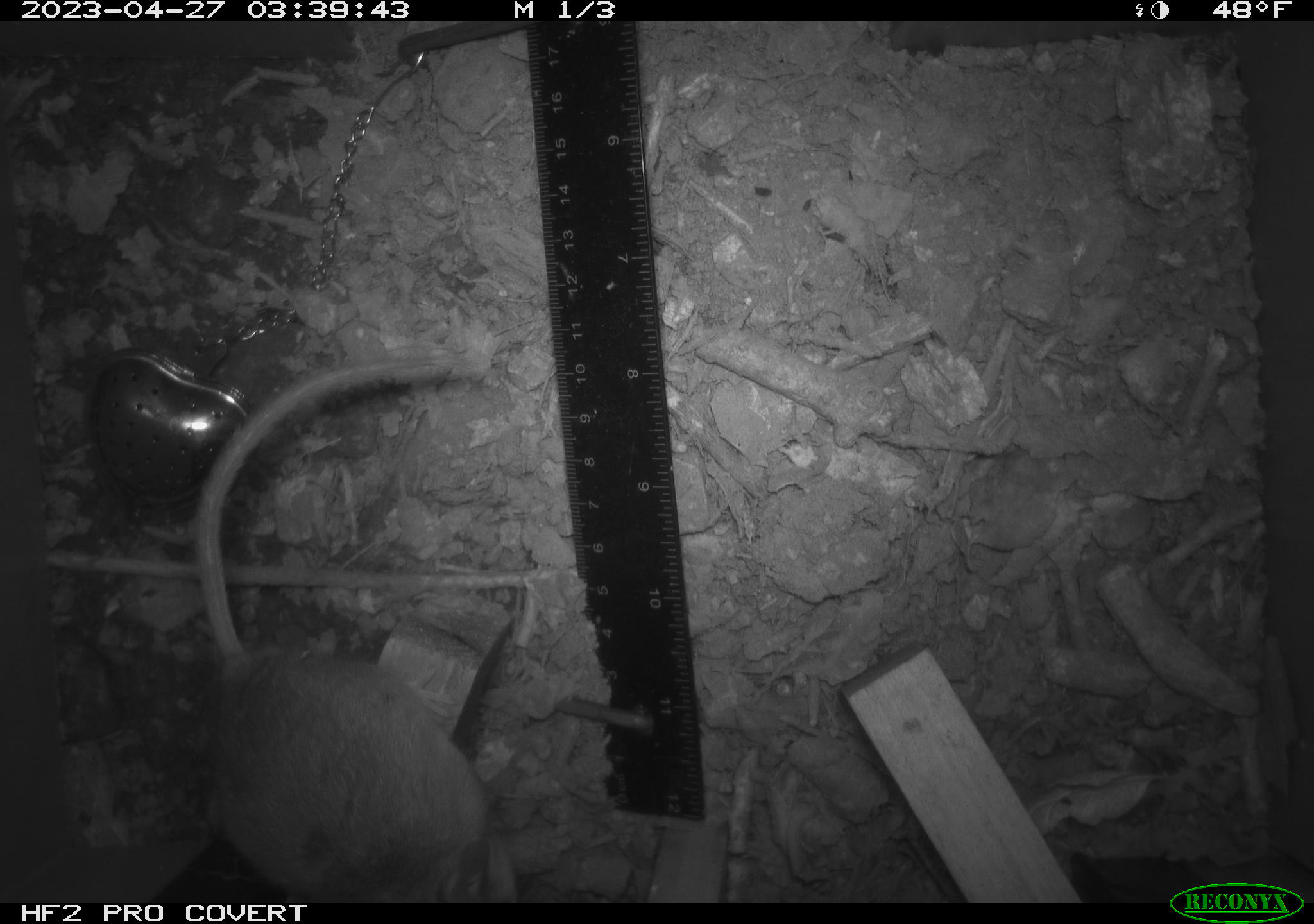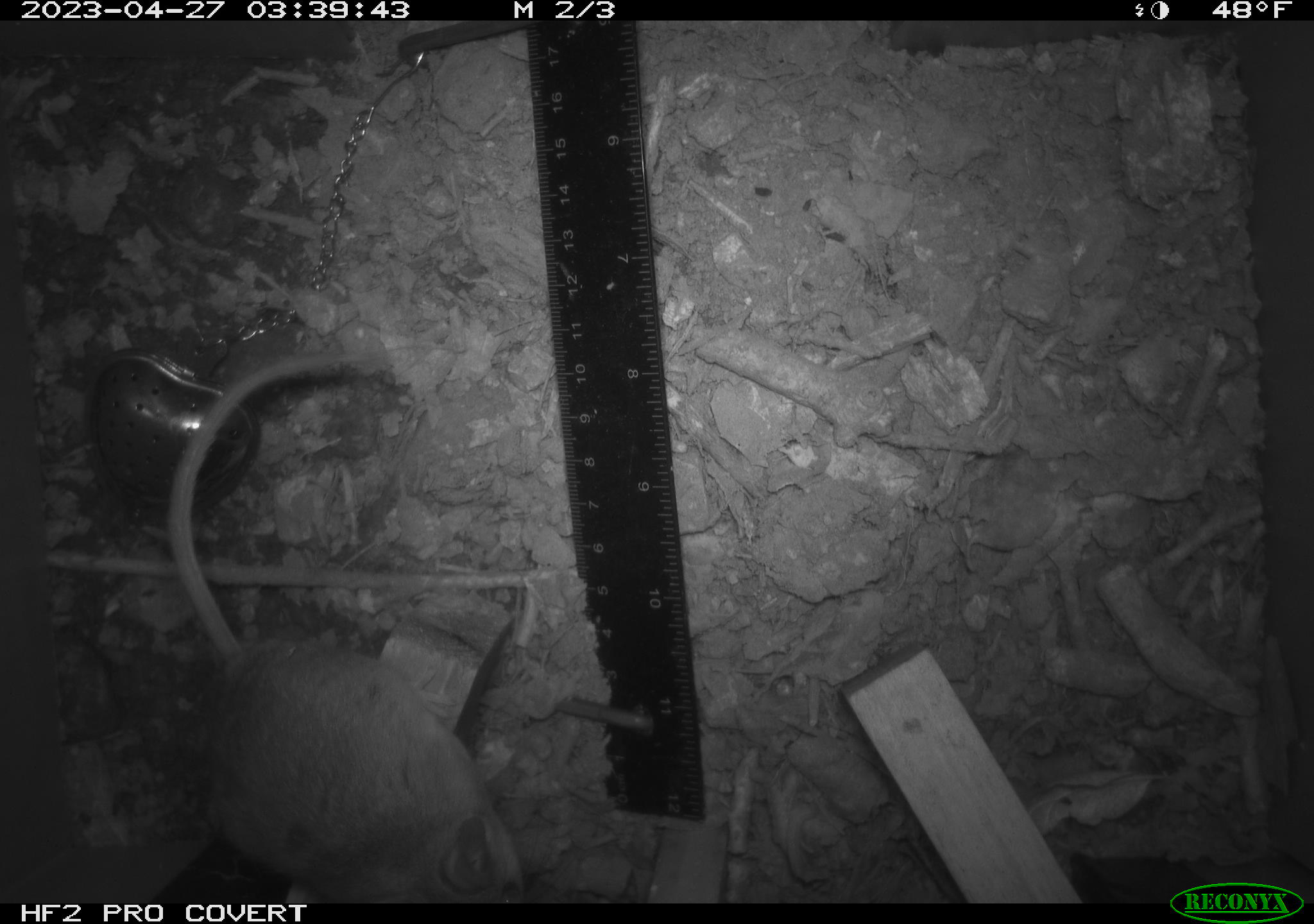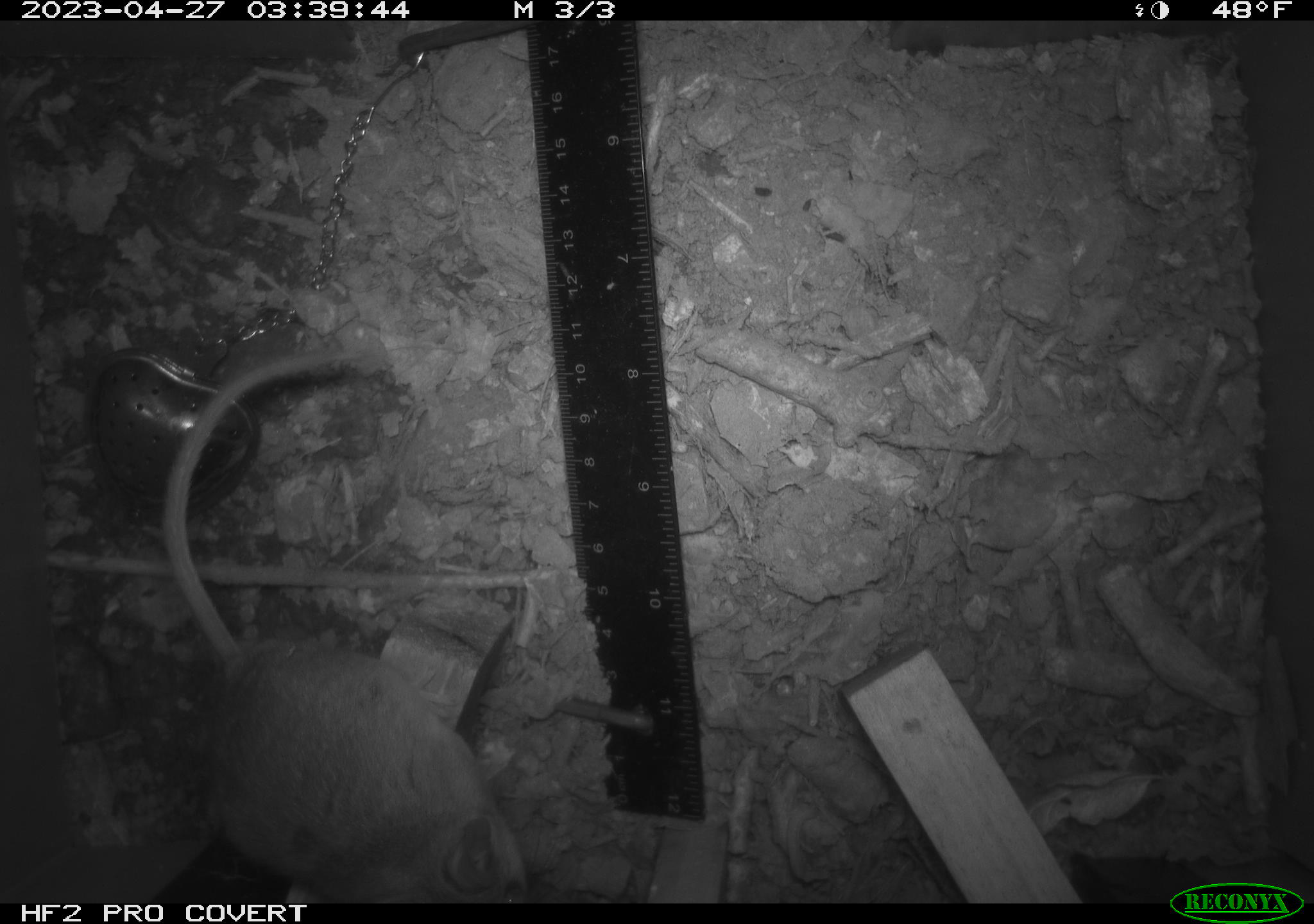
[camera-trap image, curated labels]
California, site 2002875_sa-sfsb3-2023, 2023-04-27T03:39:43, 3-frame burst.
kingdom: Animalia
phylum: Chordata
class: Mammalia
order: Rodentia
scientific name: Rodentia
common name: mouse species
Mouse species (Rodentia).